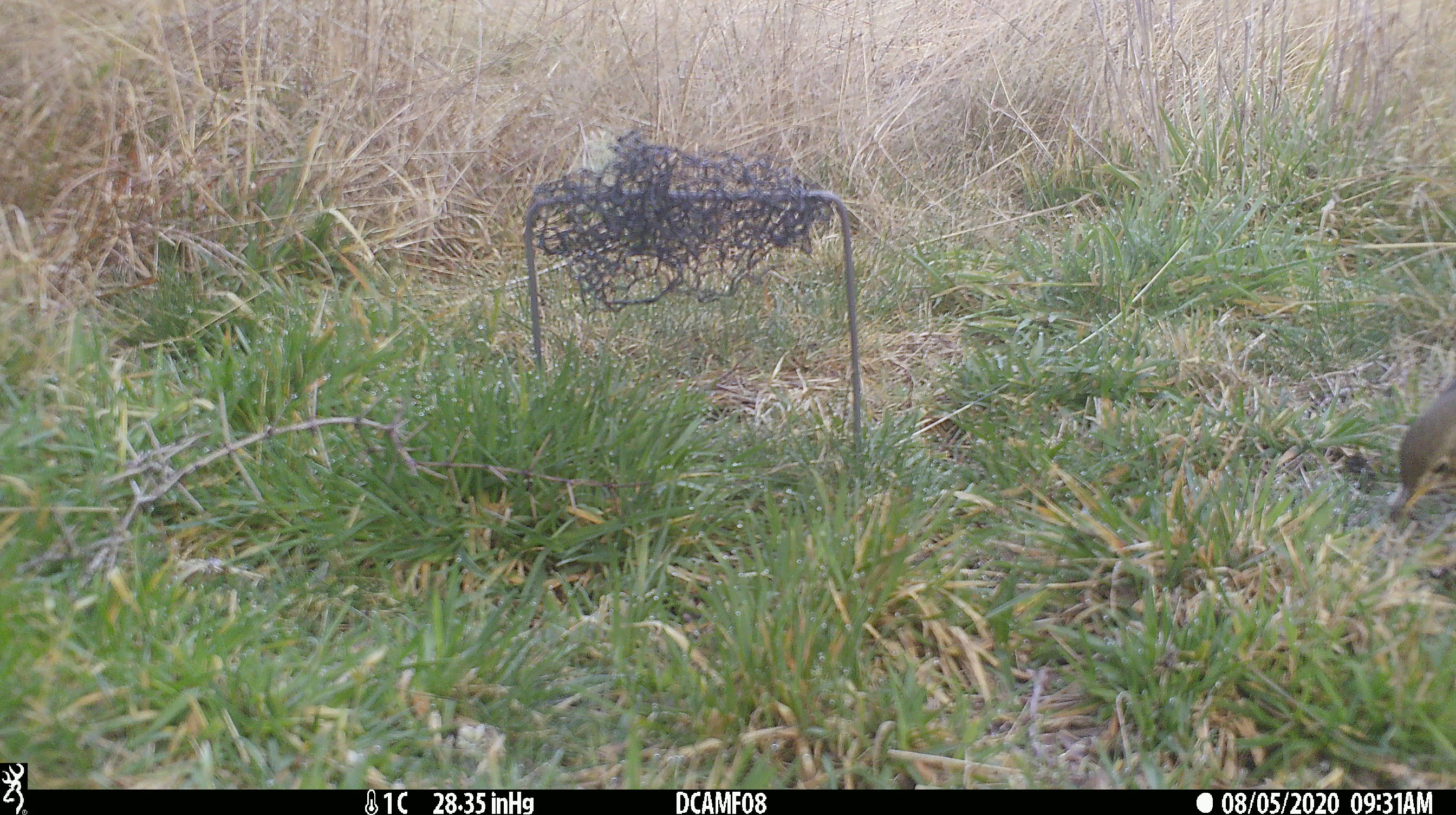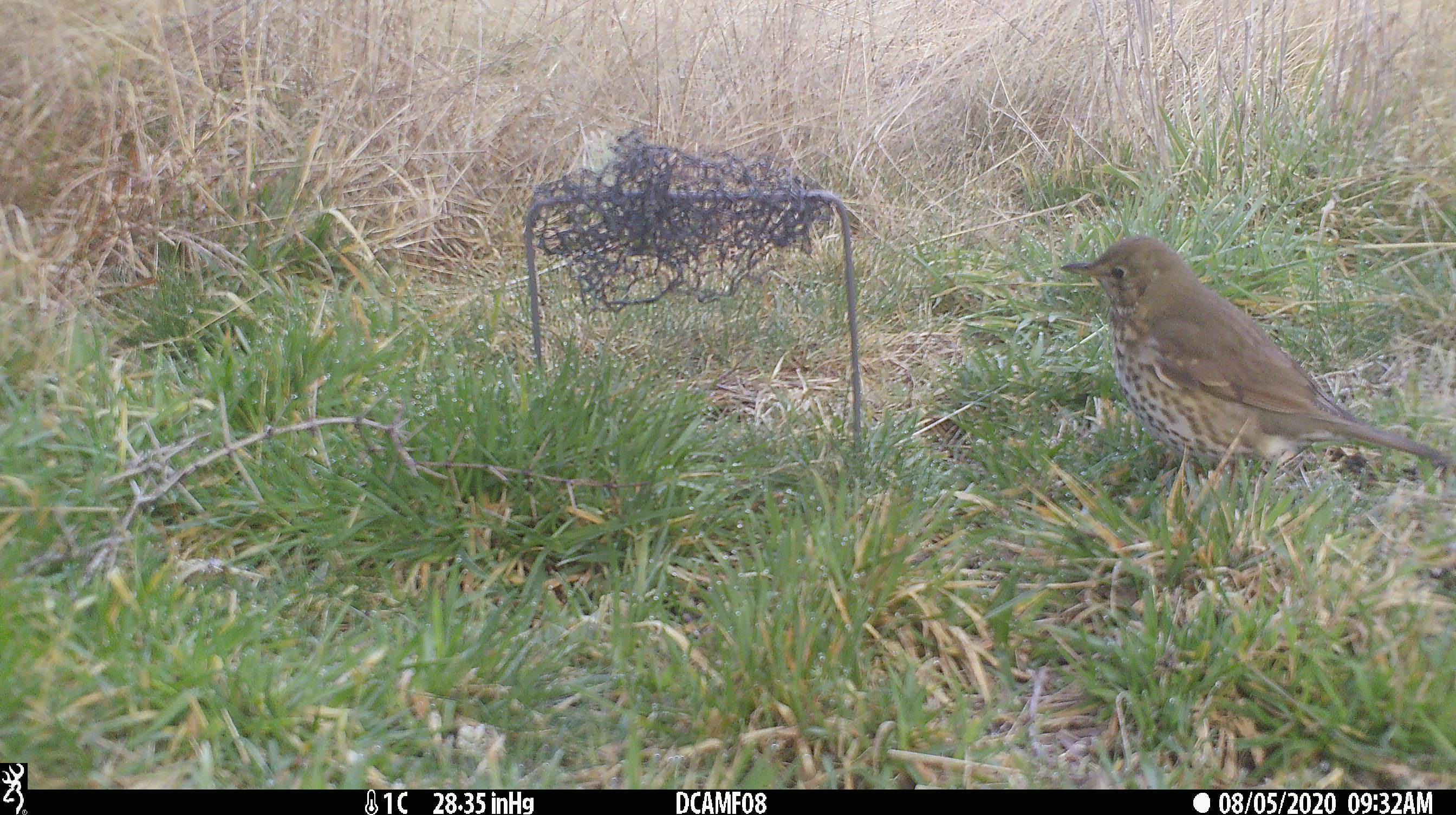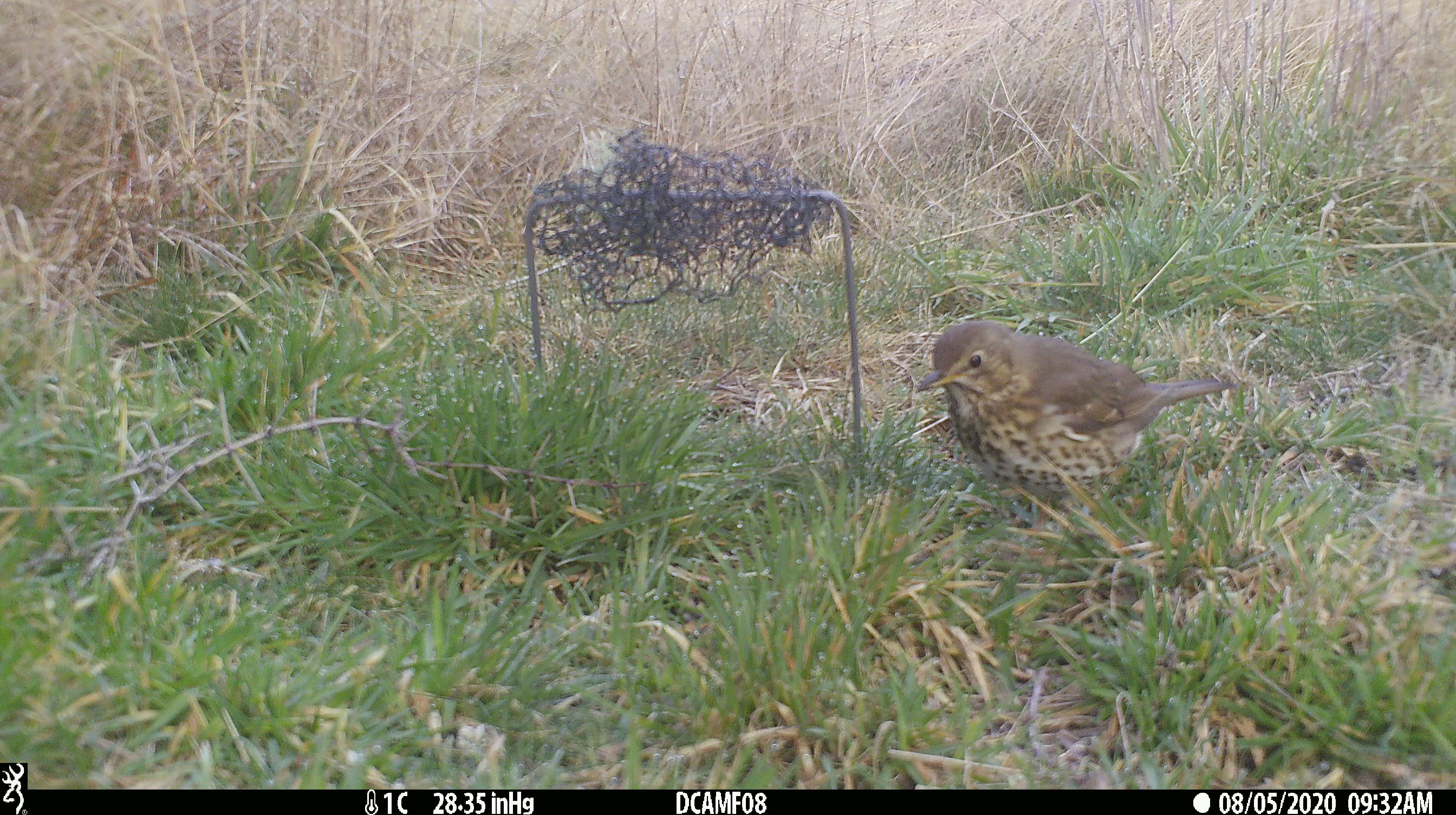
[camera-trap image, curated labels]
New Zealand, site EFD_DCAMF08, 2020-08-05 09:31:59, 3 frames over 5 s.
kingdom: Animalia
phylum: Chordata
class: Aves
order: Passeriformes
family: Turdidae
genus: Turdus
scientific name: Turdus philomelos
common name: song thrush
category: thrush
Thrush (song thrush) (Turdus philomelos).